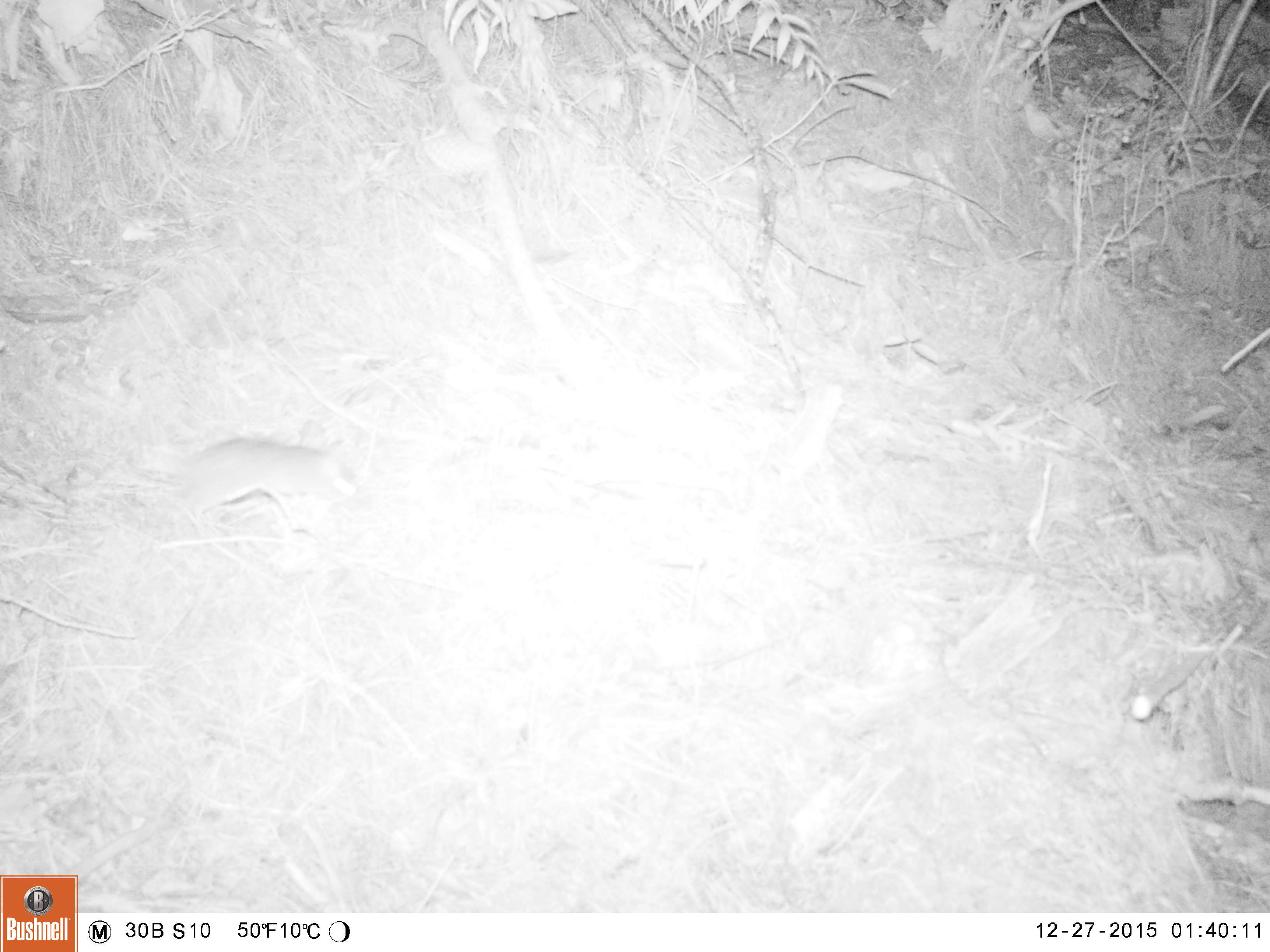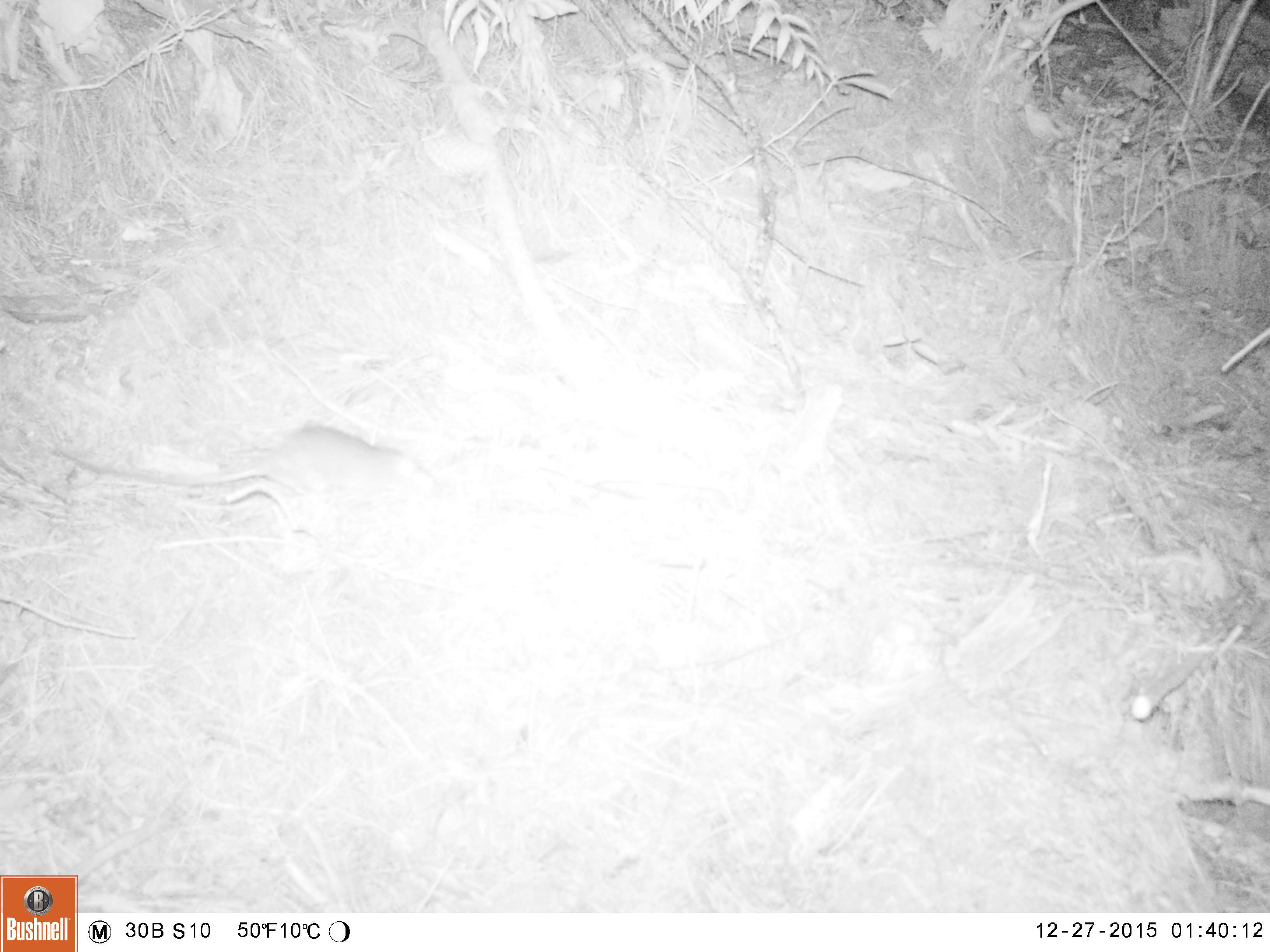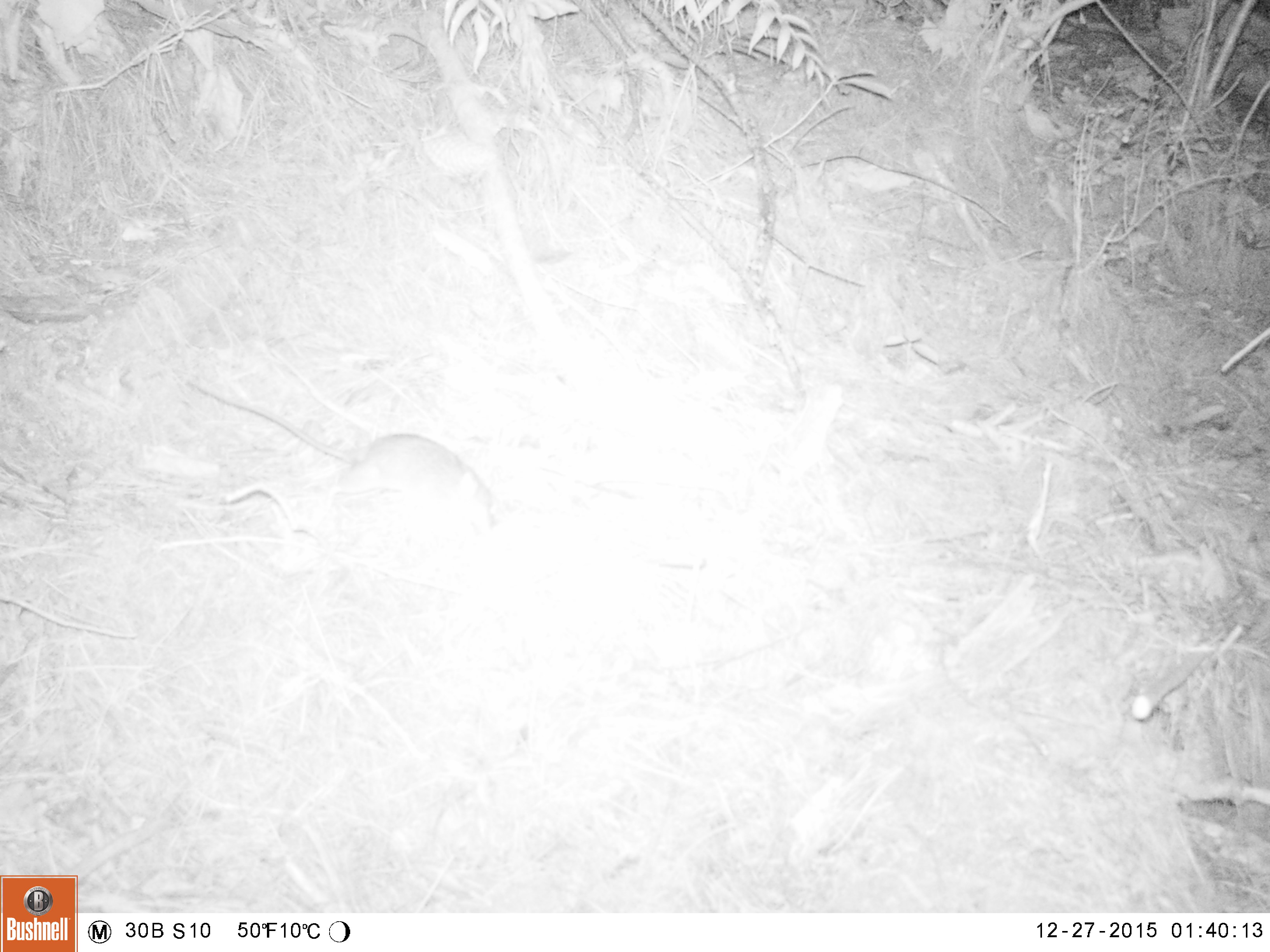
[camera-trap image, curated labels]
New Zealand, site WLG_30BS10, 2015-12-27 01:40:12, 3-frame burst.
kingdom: Animalia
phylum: Chordata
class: Mammalia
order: Rodentia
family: Muridae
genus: Rattus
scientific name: Rattus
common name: rat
Rat (Rattus).